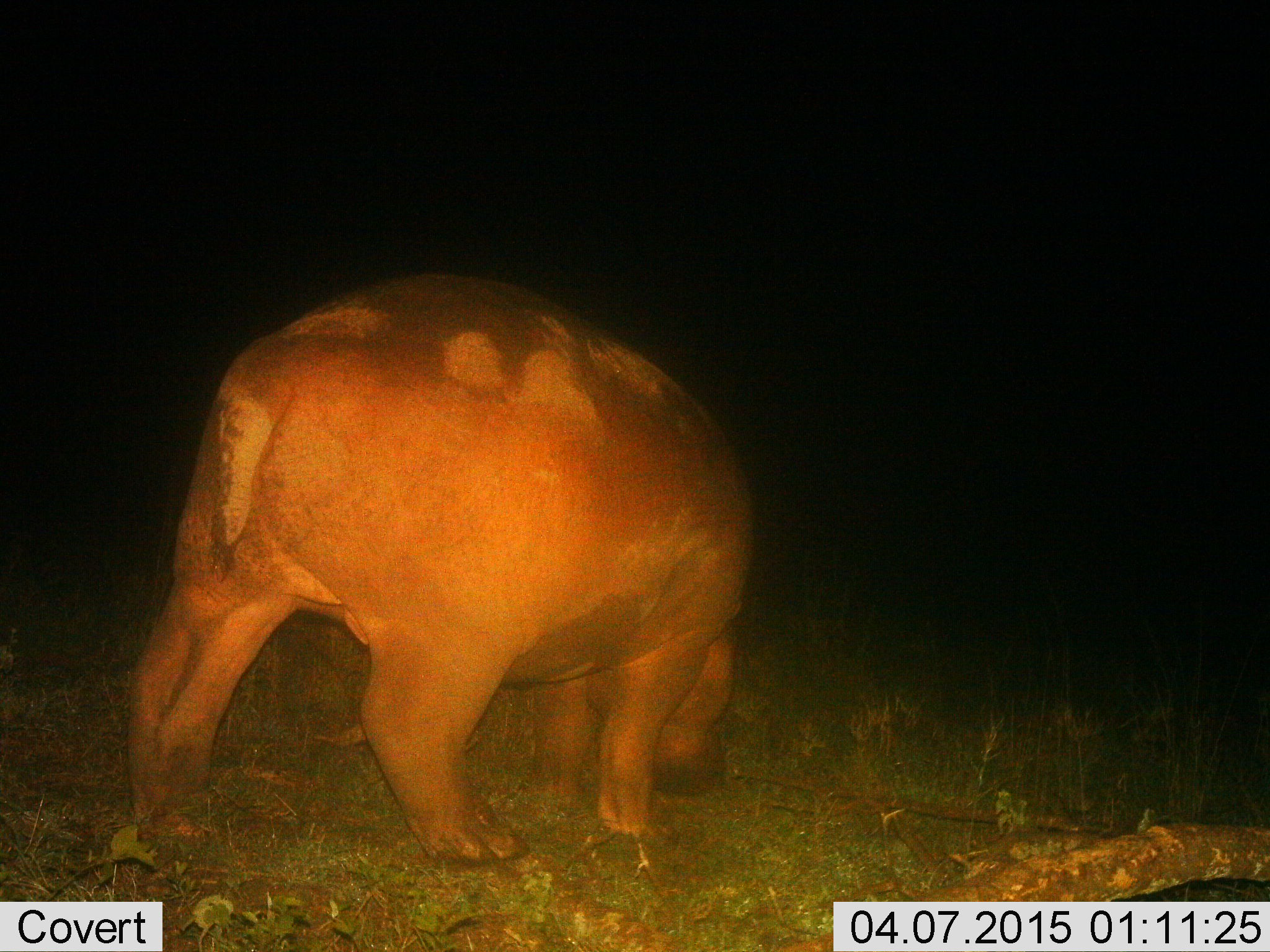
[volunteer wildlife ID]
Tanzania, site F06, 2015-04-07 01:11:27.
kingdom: Animalia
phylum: Chordata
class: Mammalia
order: Artiodactyla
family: Hippopotamidae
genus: Hippopotamus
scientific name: Hippopotamus amphibius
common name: hippopotamus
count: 1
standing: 20%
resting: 0%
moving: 10%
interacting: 0%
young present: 0%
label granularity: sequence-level